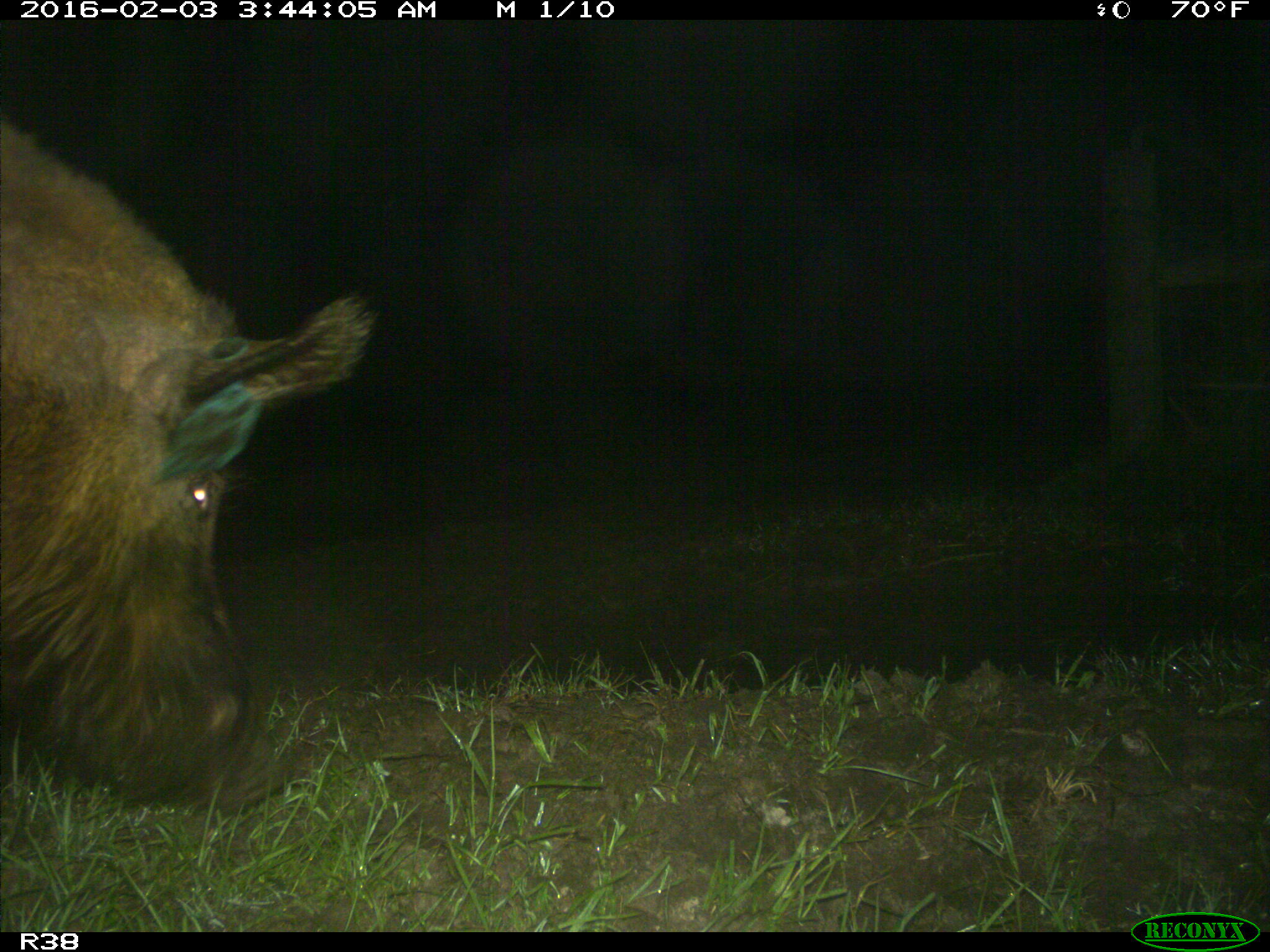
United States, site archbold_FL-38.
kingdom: Animalia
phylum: Chordata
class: Mammalia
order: Artiodactyla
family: Suidae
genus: Sus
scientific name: Sus scrofa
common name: wild boar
Sus scrofa (wild boar).